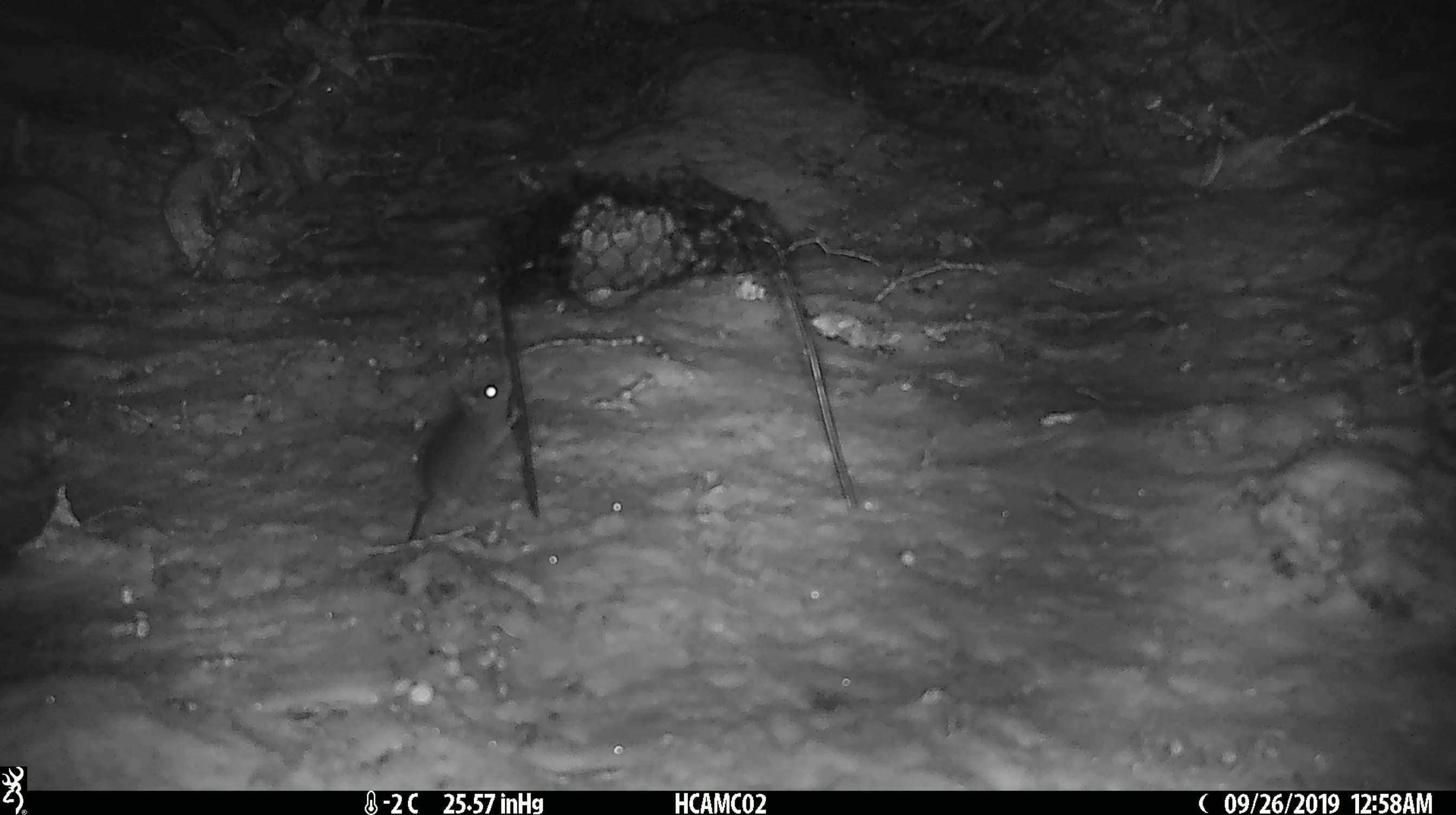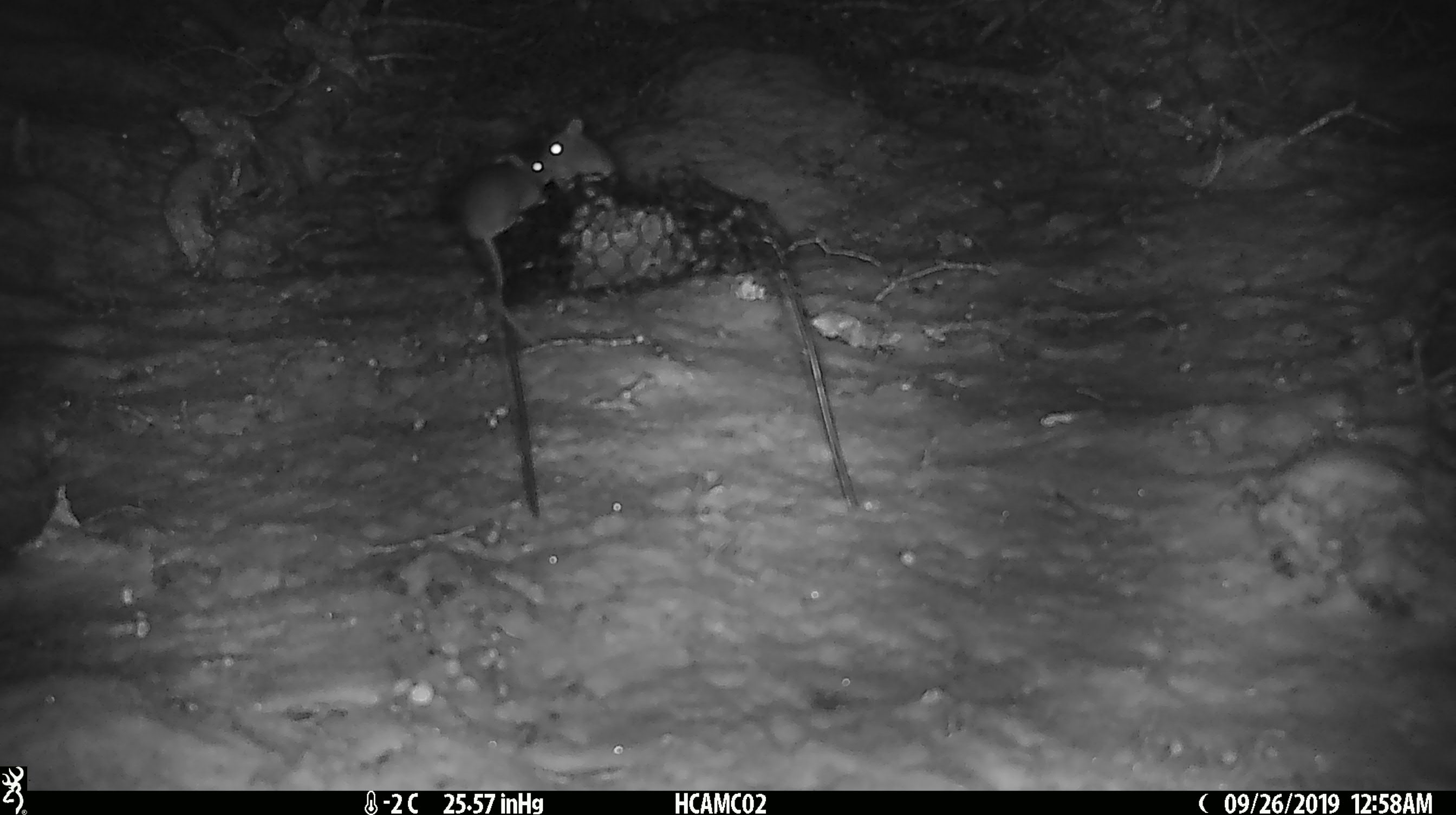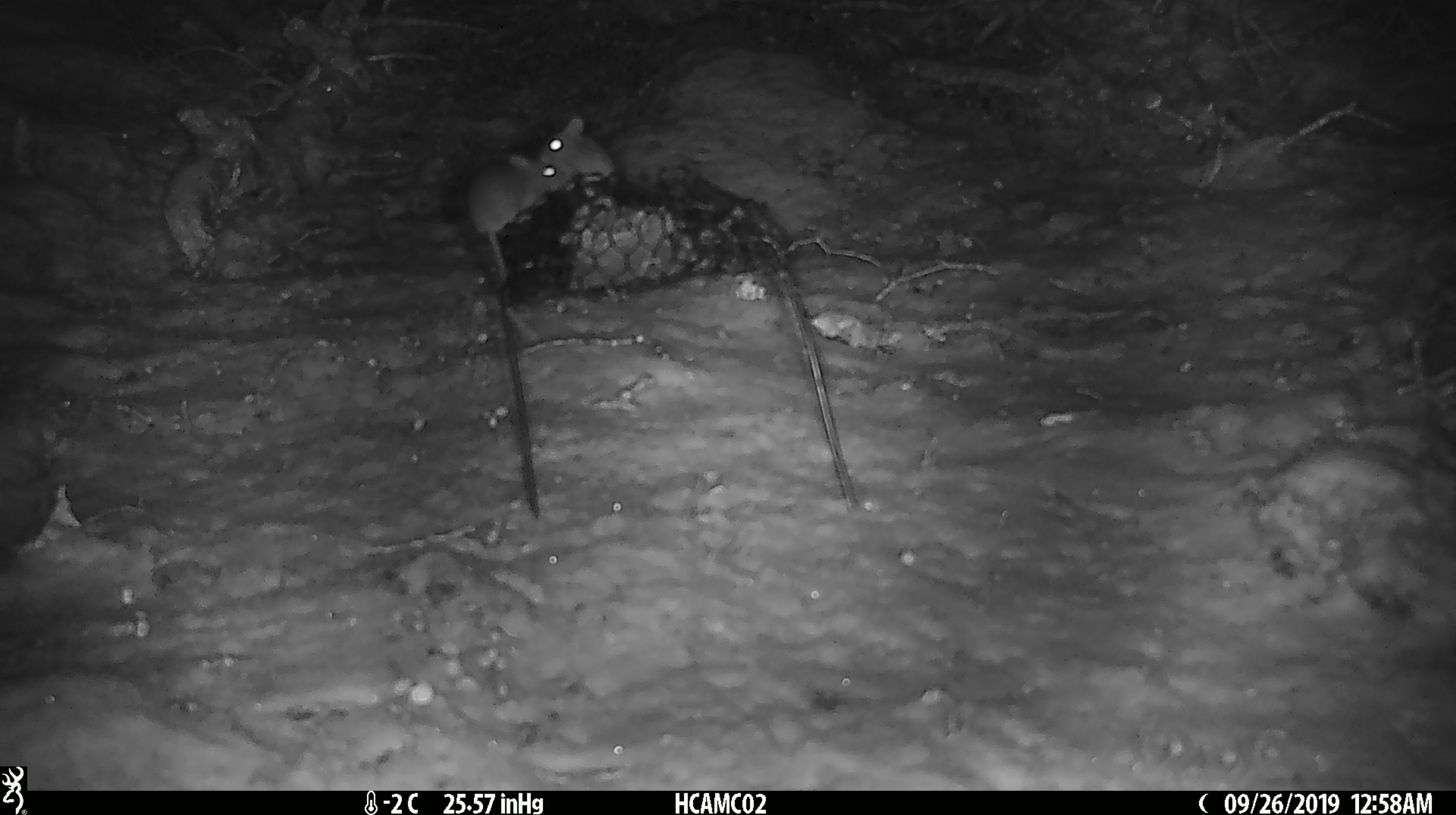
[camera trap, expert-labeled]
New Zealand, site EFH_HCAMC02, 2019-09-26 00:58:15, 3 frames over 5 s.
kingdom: Animalia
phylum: Chordata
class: Mammalia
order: Rodentia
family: Muridae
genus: Mus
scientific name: Mus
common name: mouse